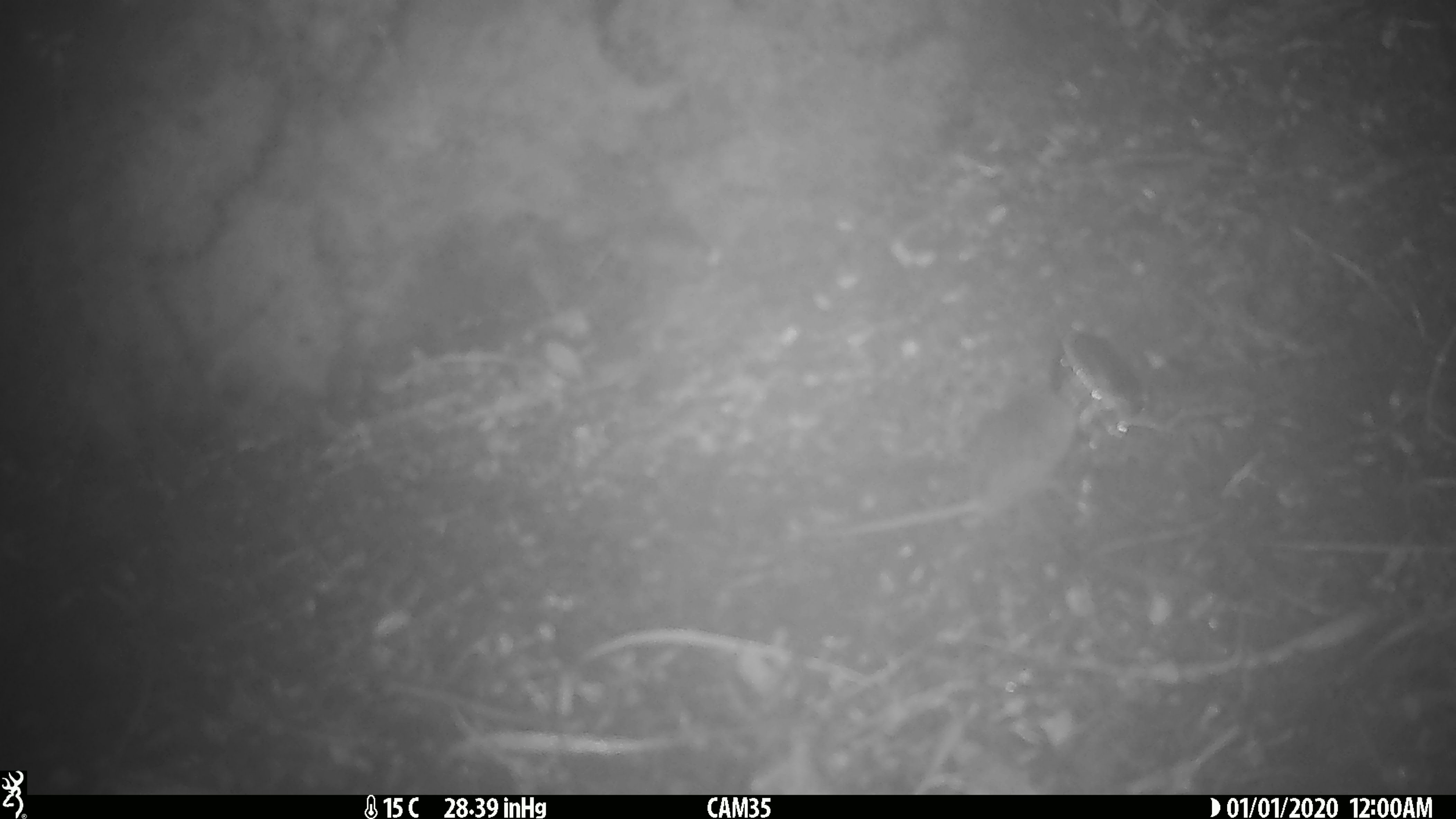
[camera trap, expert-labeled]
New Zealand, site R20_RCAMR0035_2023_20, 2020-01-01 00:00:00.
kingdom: Animalia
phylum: Chordata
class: Mammalia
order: Rodentia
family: Muridae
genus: Mus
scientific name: Mus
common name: mouse